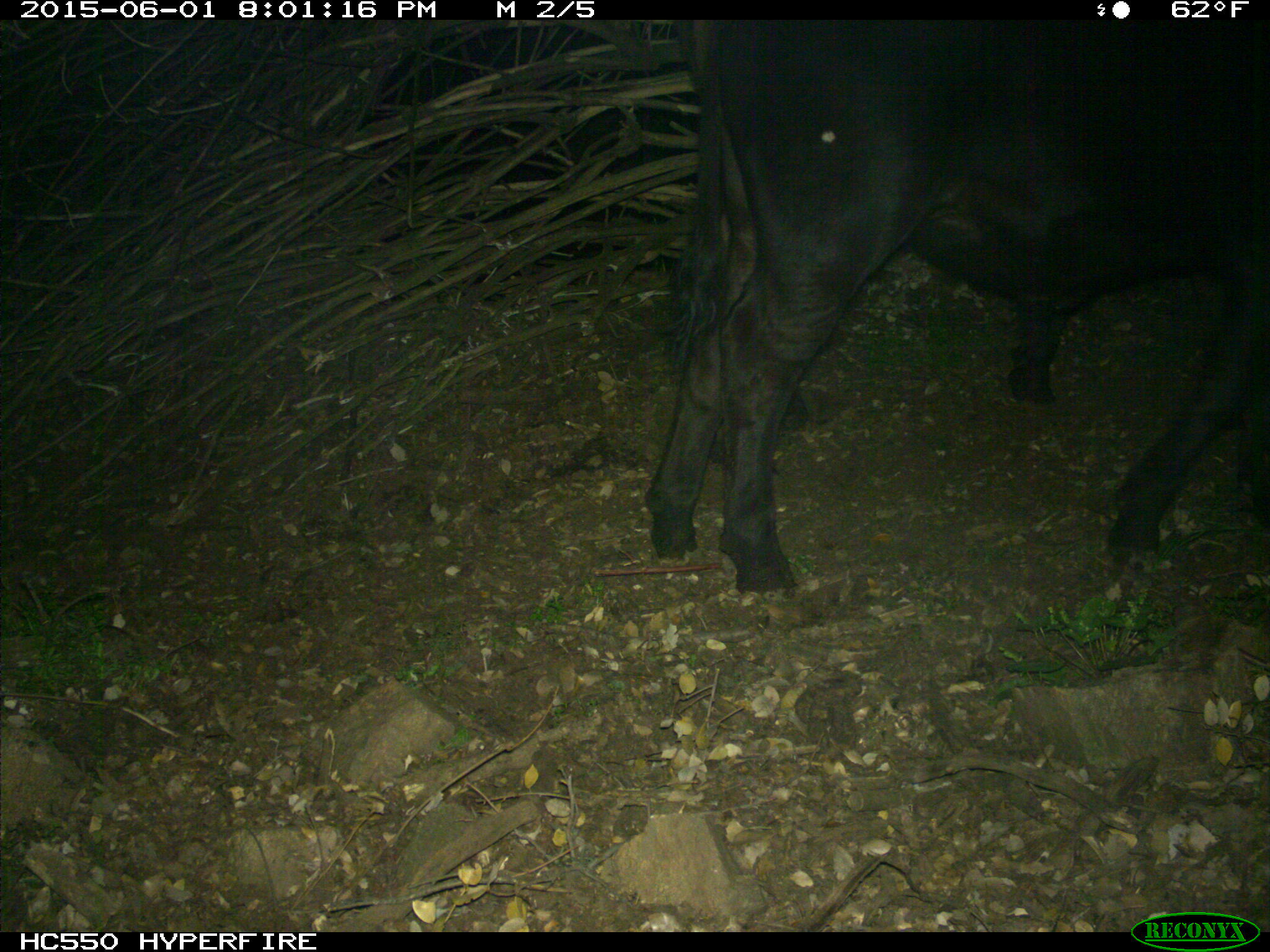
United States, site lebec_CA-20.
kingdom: Animalia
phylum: Chordata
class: Mammalia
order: Artiodactyla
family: Bovidae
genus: Bos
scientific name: Bos taurus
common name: domestic cow